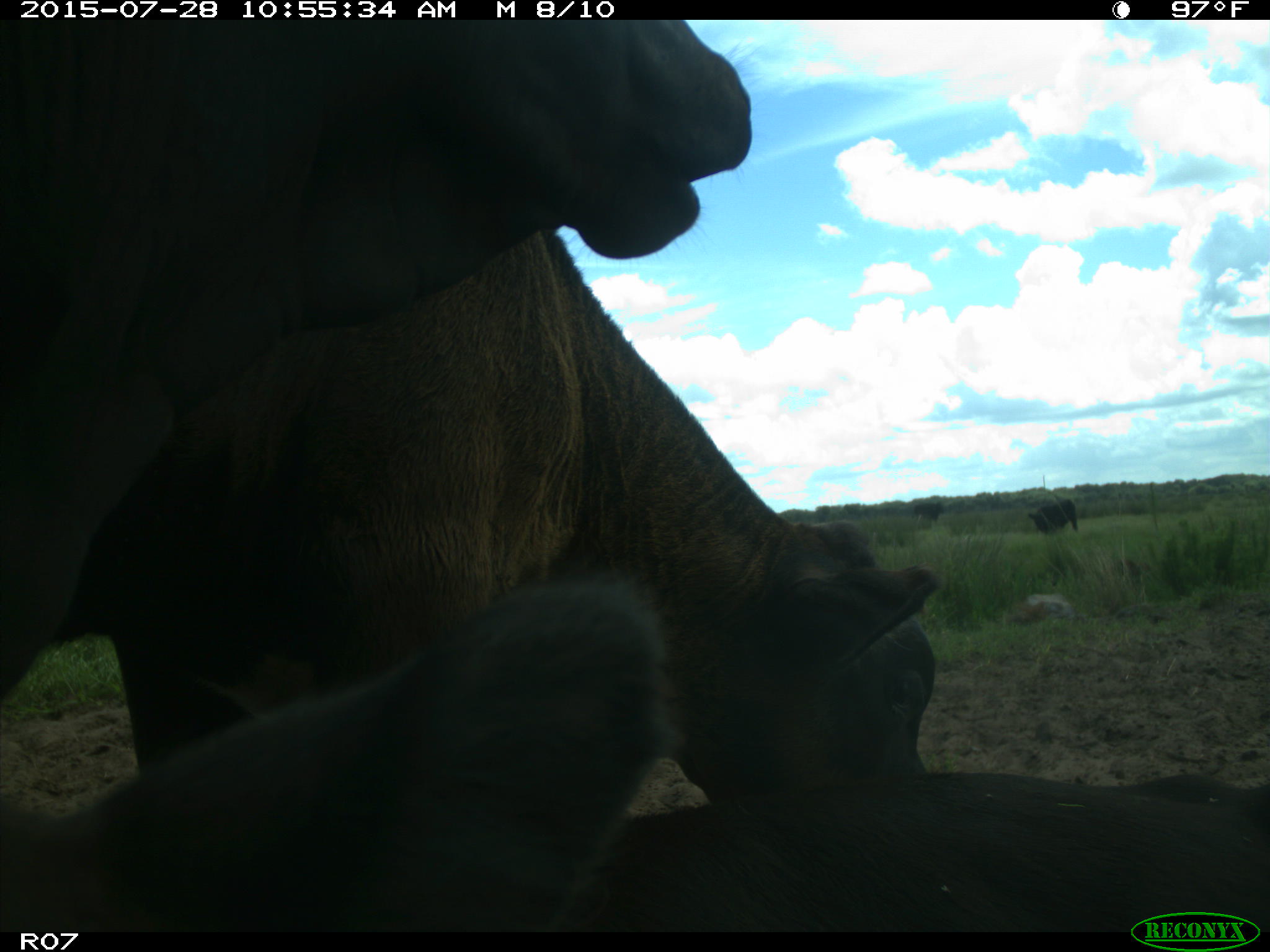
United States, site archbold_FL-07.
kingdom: Animalia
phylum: Chordata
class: Mammalia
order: Artiodactyla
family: Bovidae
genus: Bos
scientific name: Bos taurus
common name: domestic cow